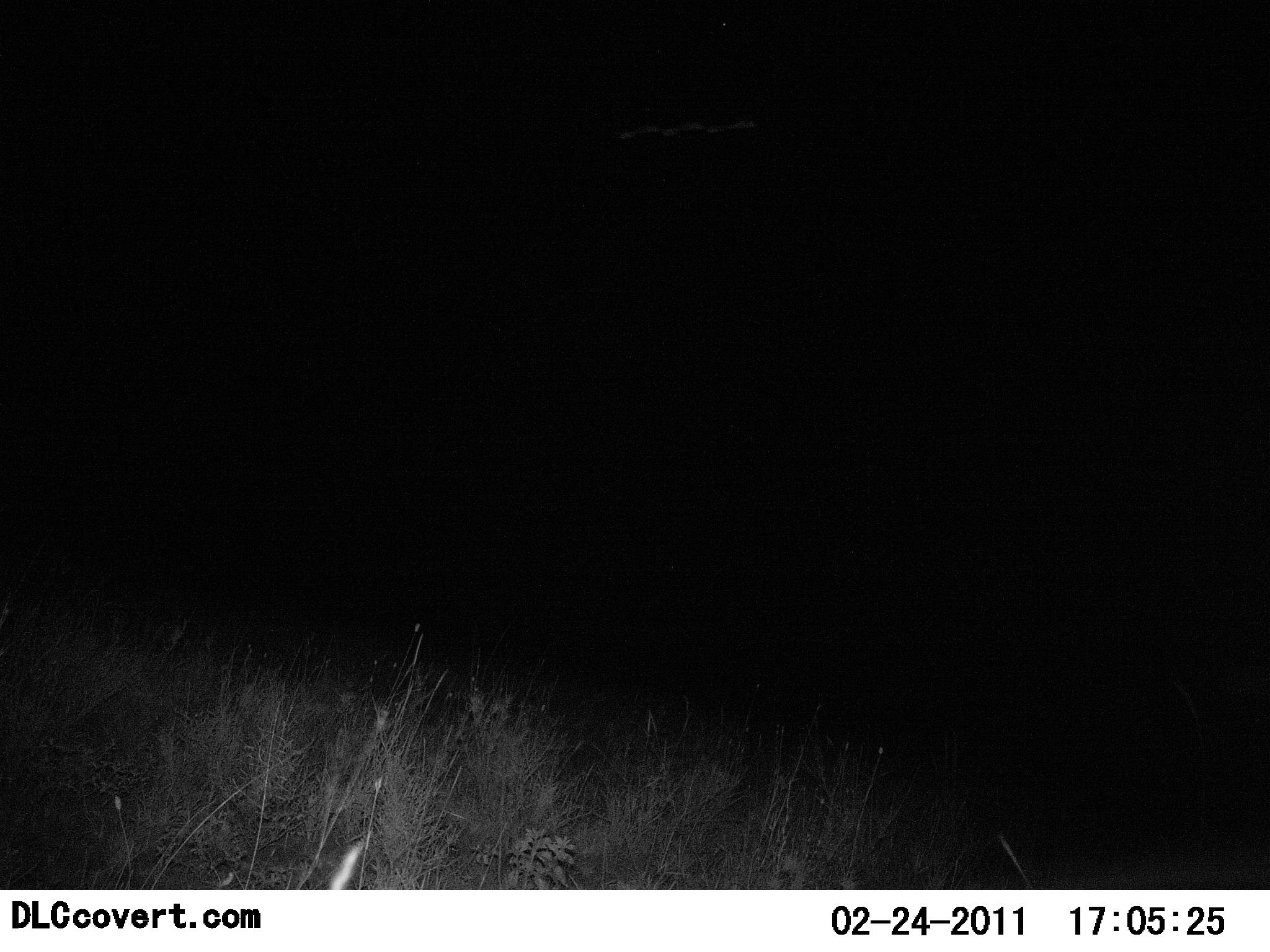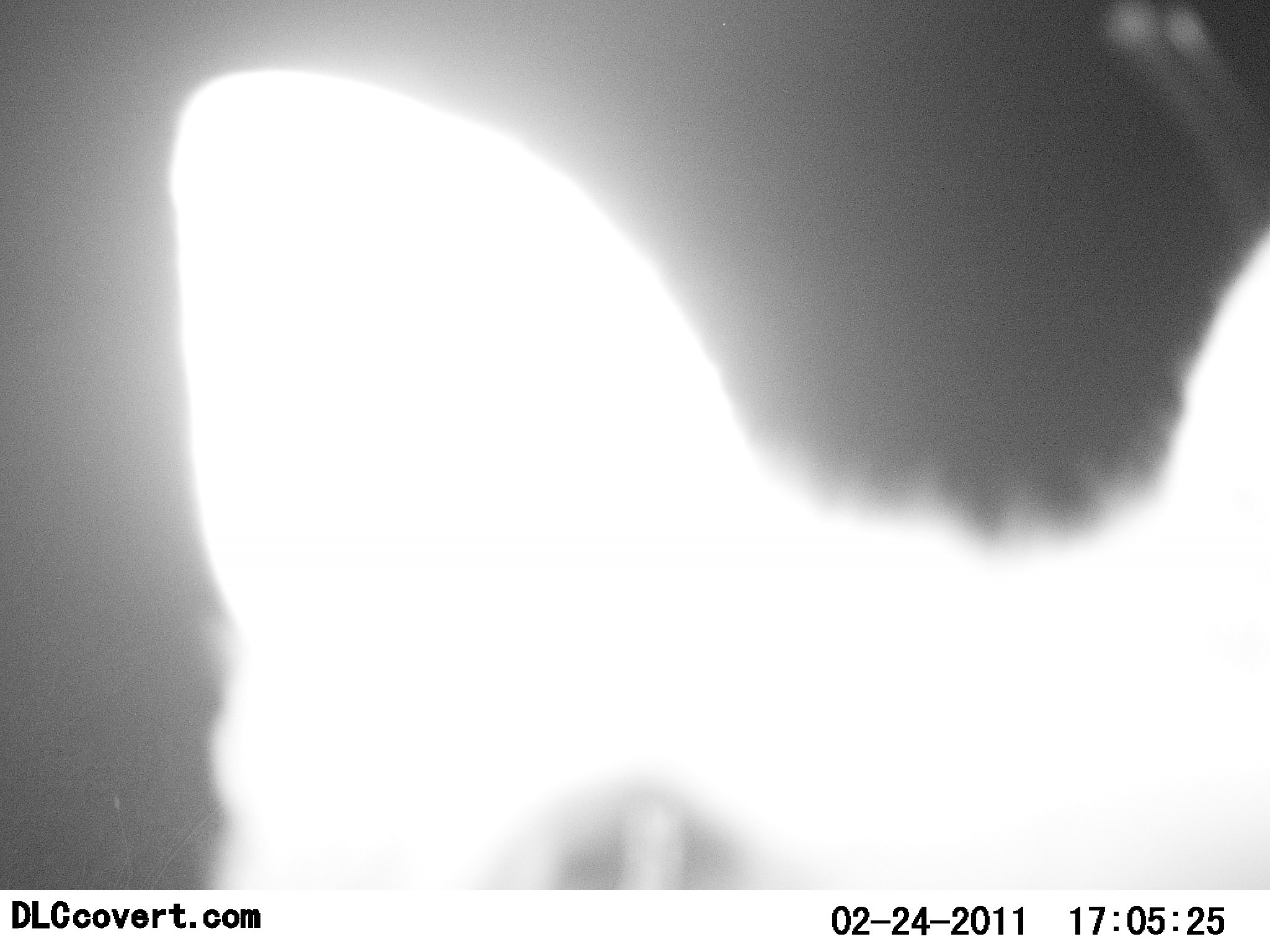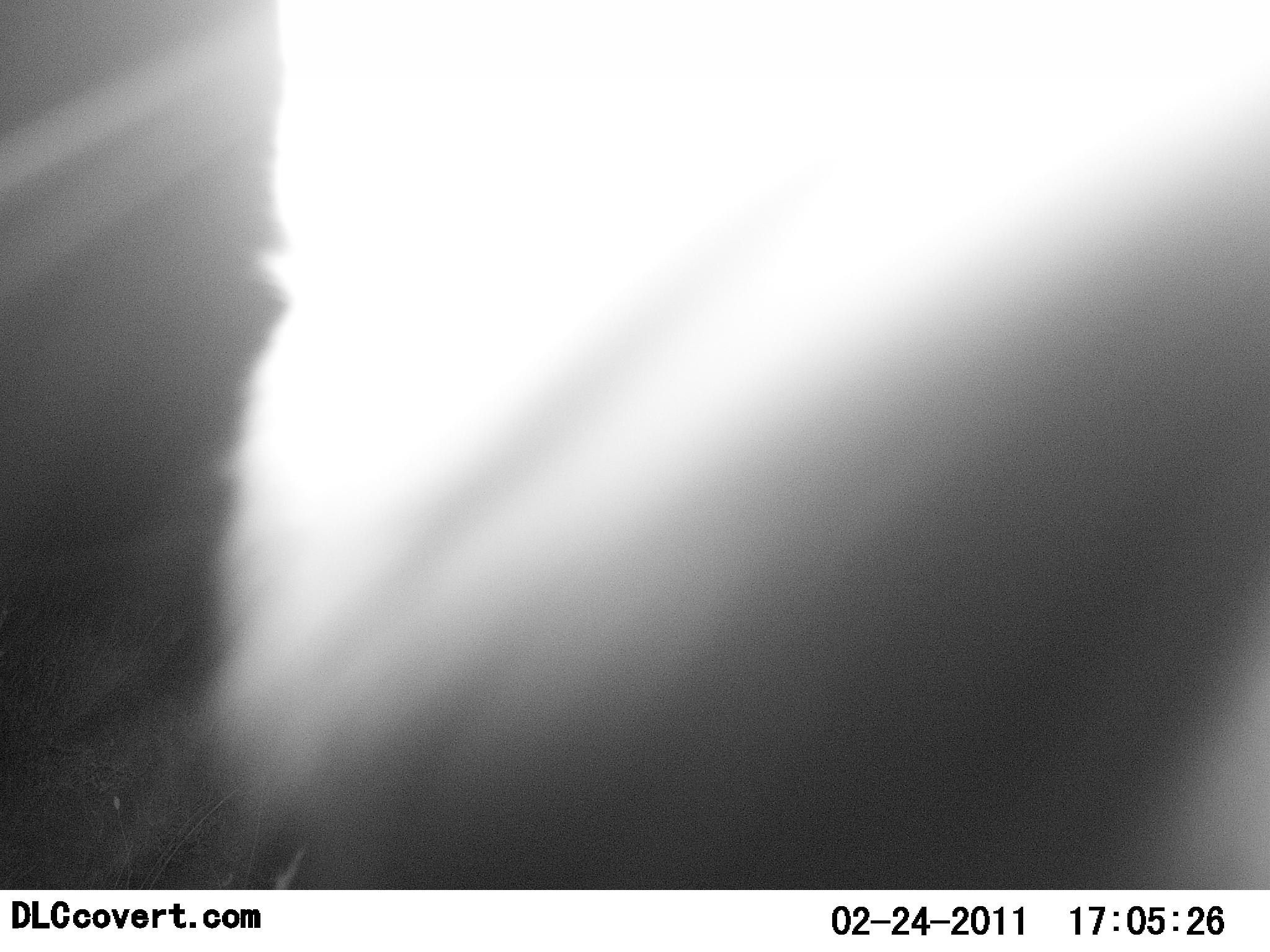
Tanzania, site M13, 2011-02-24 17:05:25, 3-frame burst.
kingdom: Animalia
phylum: Chordata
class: Mammalia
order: Carnivora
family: Felidae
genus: Felis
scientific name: Felis lybica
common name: african wild cat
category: wildcat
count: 1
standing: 29%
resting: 0%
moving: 29%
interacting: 43%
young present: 0%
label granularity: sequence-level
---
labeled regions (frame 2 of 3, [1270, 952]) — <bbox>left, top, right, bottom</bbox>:
animal: <bbox>158, 0, 1268, 890</bbox>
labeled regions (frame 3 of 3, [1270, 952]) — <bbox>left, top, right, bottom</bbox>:
animal: <bbox>176, 1, 1269, 890</bbox>